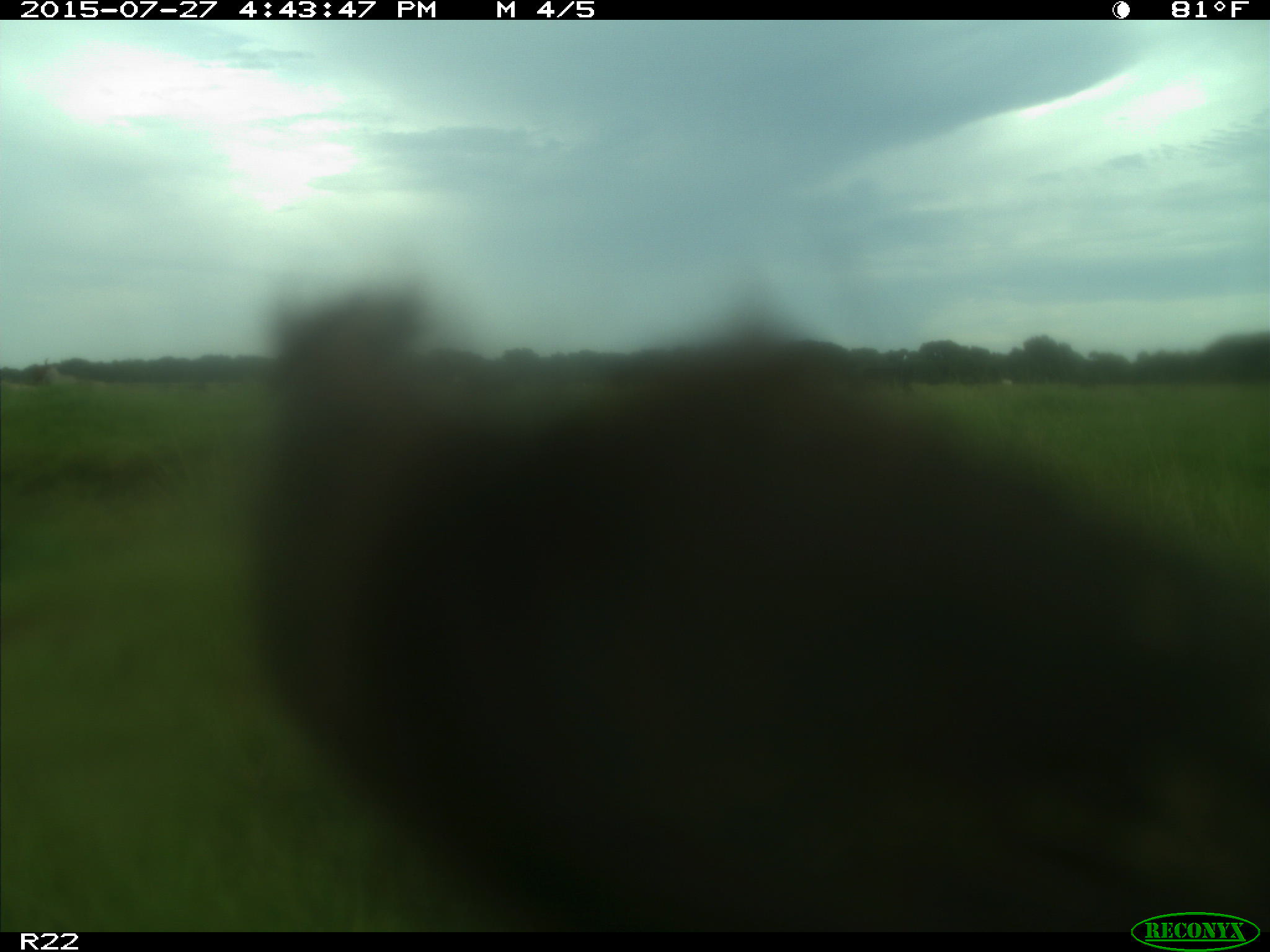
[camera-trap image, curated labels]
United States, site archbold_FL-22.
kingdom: Animalia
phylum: Chordata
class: Mammalia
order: Artiodactyla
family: Bovidae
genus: Bos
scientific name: Bos taurus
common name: domestic cow